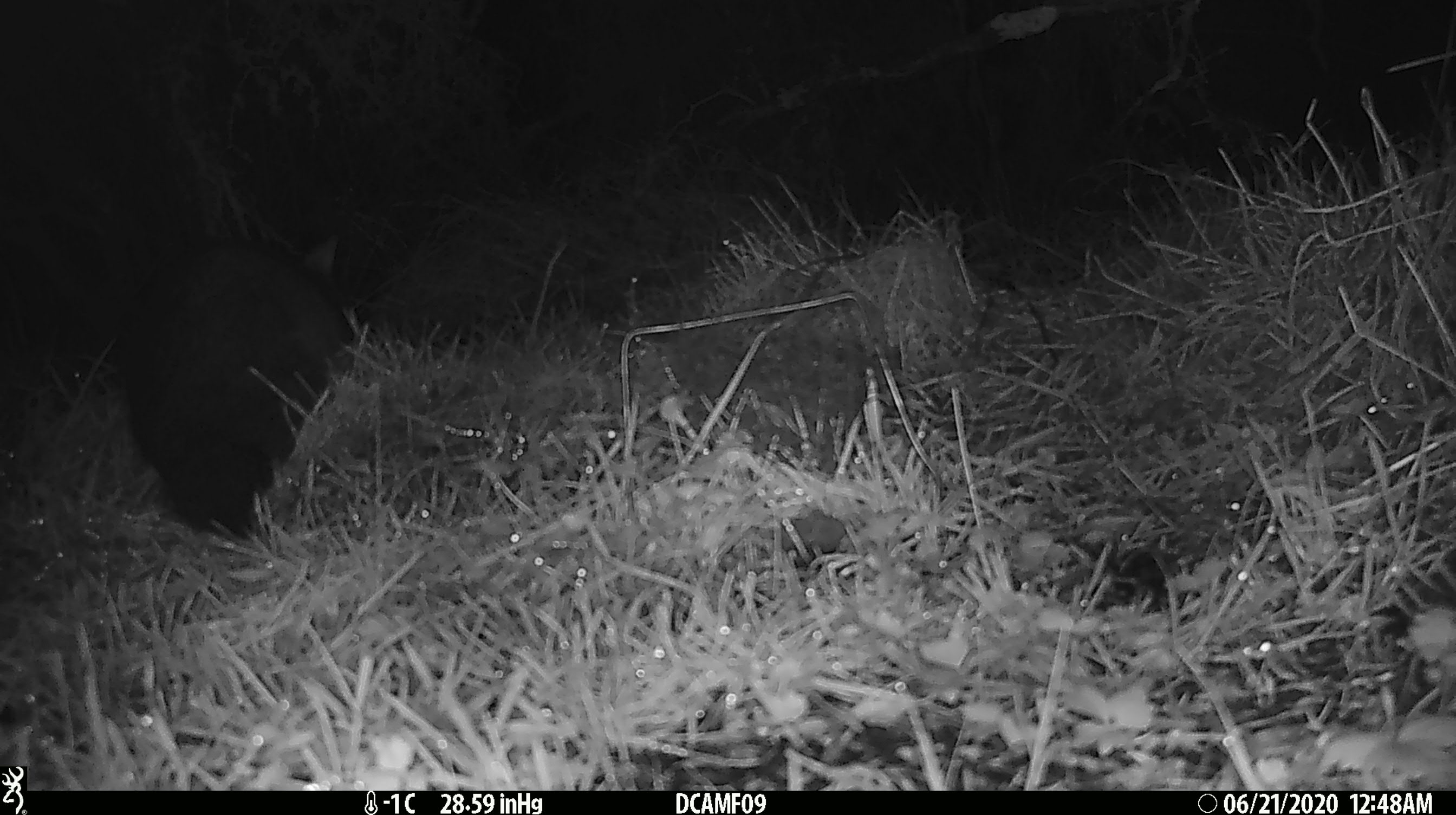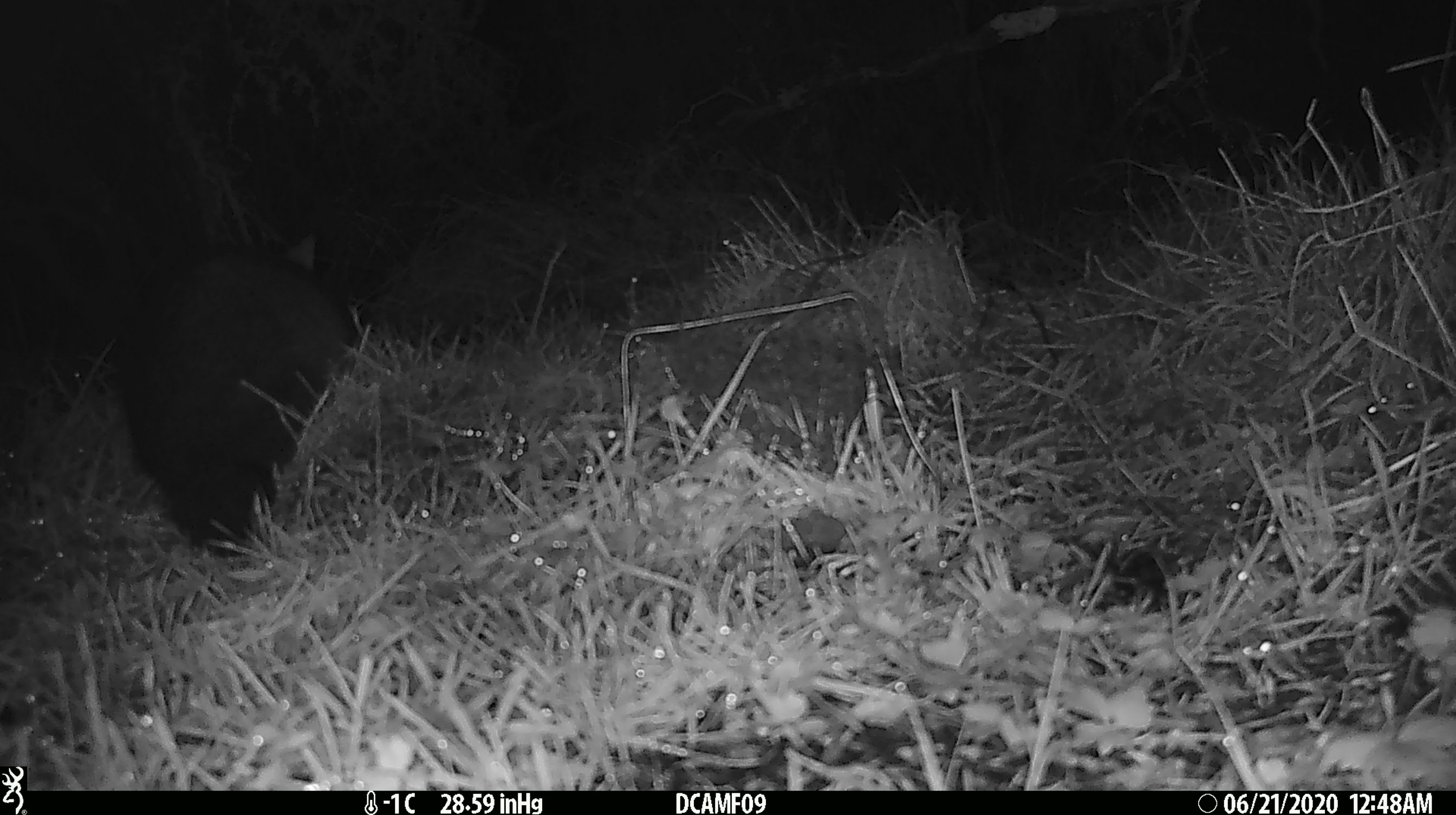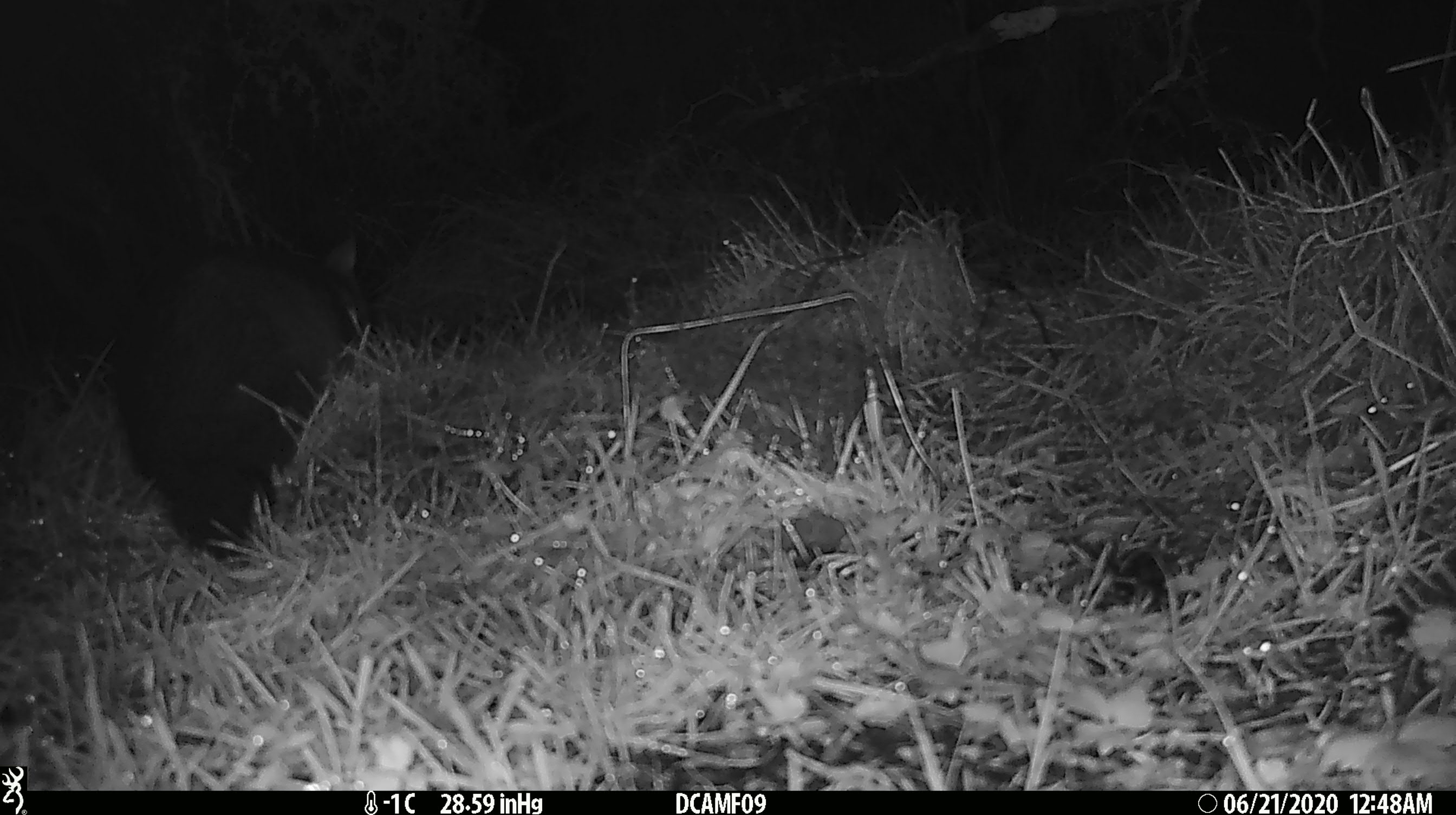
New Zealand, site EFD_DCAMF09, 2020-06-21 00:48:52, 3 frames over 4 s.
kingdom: Animalia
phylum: Chordata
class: Mammalia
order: Diprotodontia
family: Phalangeridae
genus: Trichosurus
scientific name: Trichosurus vulpecula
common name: common brushtail possum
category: possum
Possum (common brushtail possum) (Trichosurus vulpecula).